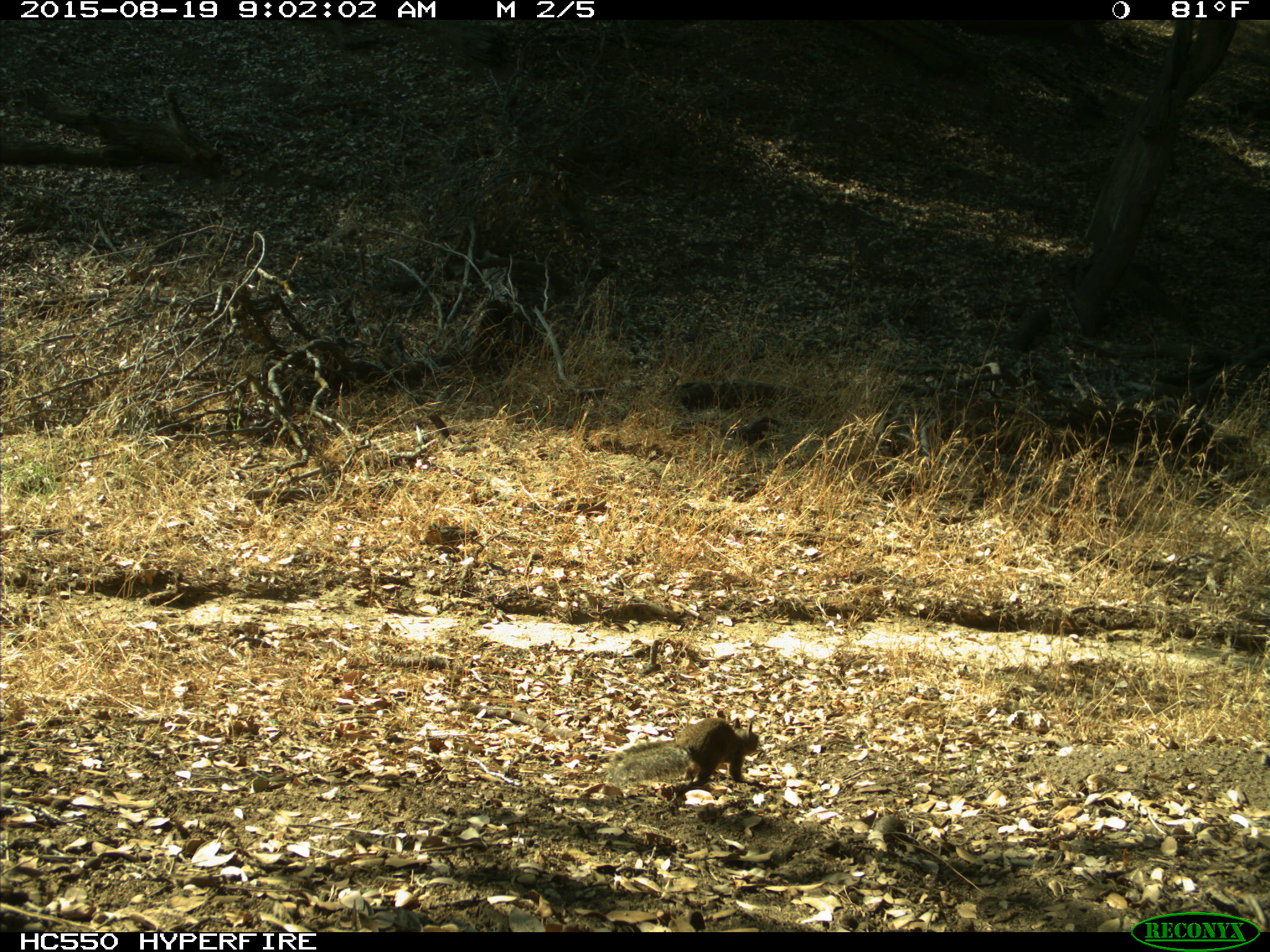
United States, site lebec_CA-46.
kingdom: Animalia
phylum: Chordata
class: Mammalia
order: Rodentia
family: Sciuridae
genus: Otospermophilus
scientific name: Otospermophilus beecheyi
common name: california ground squirrel